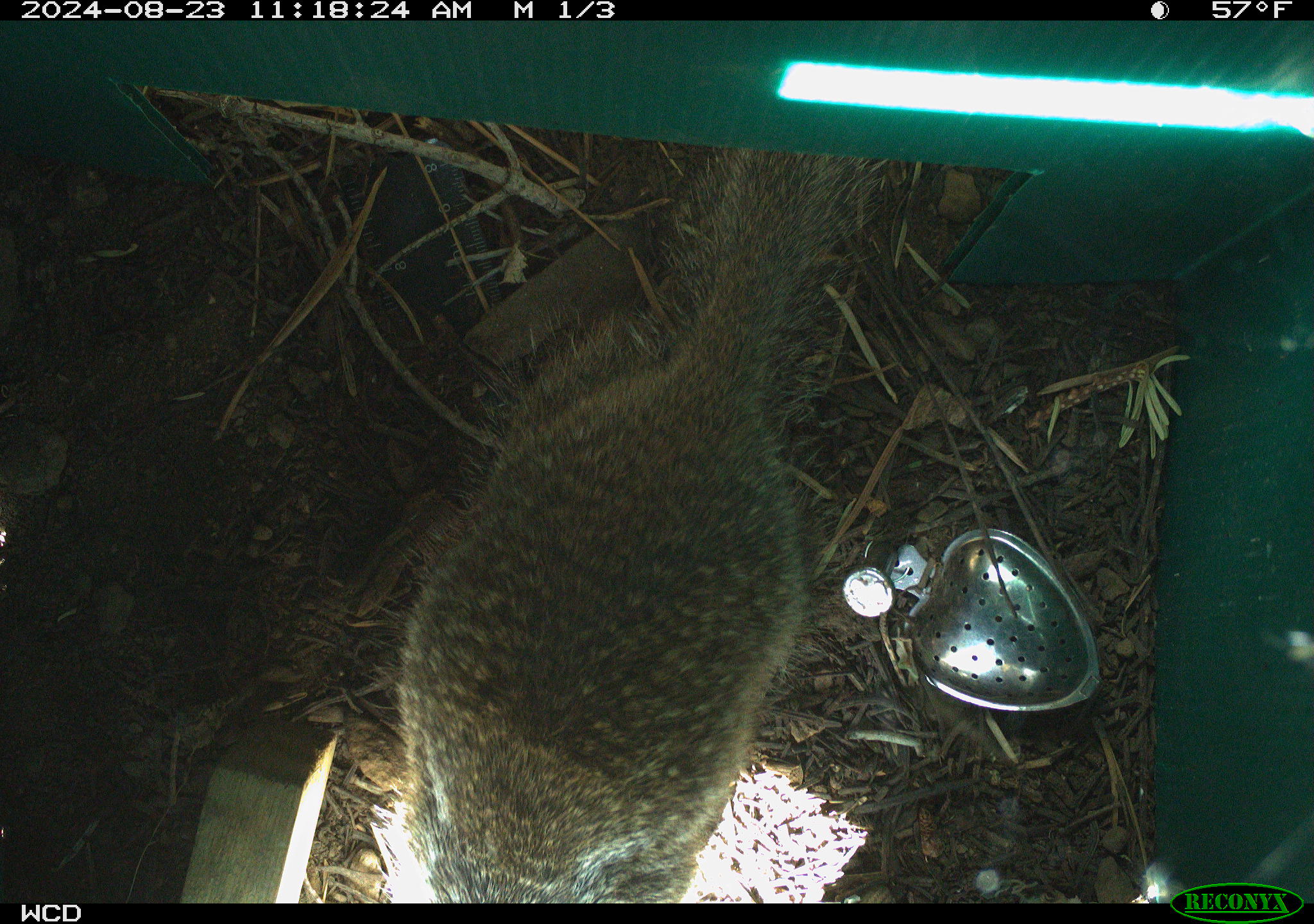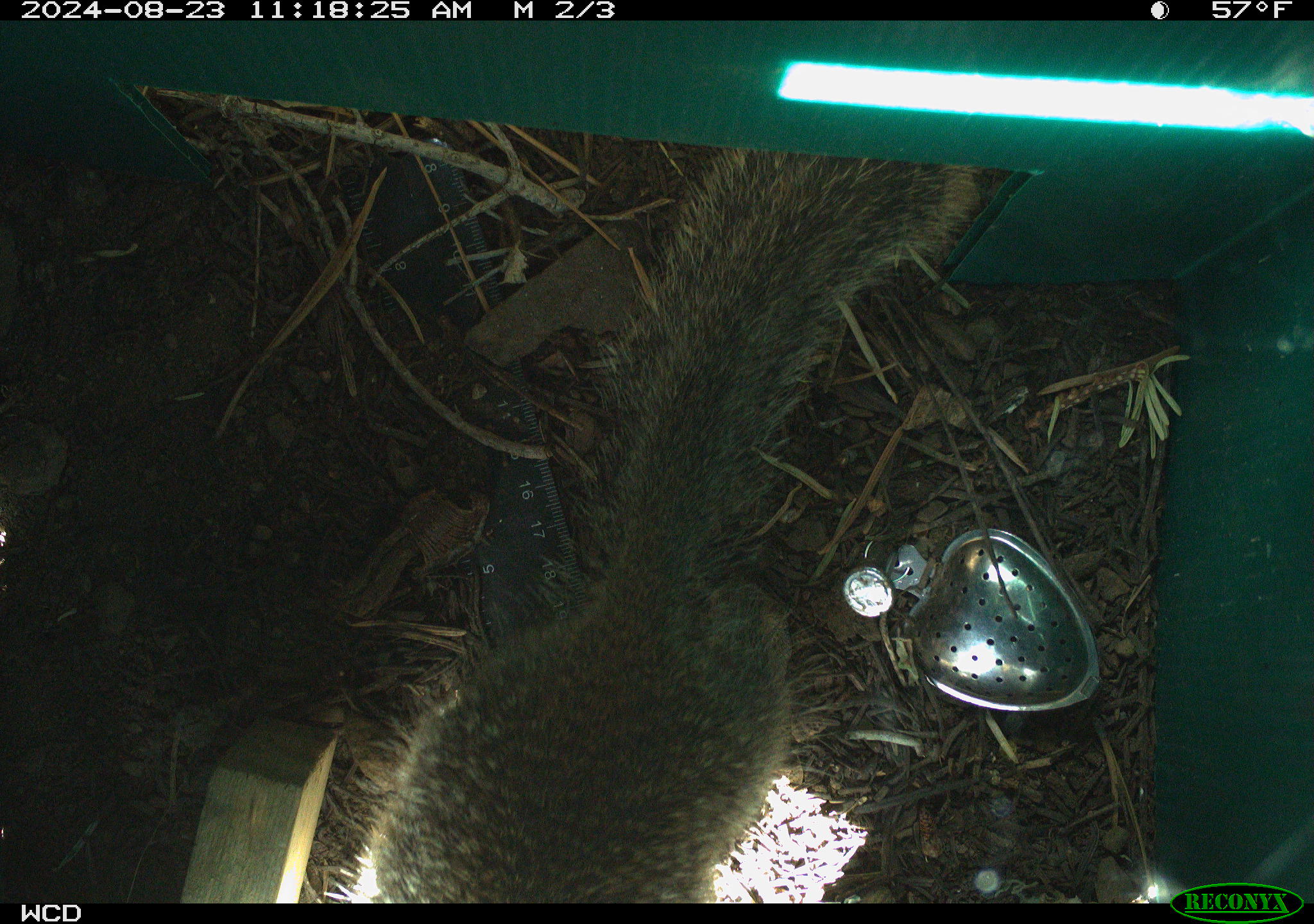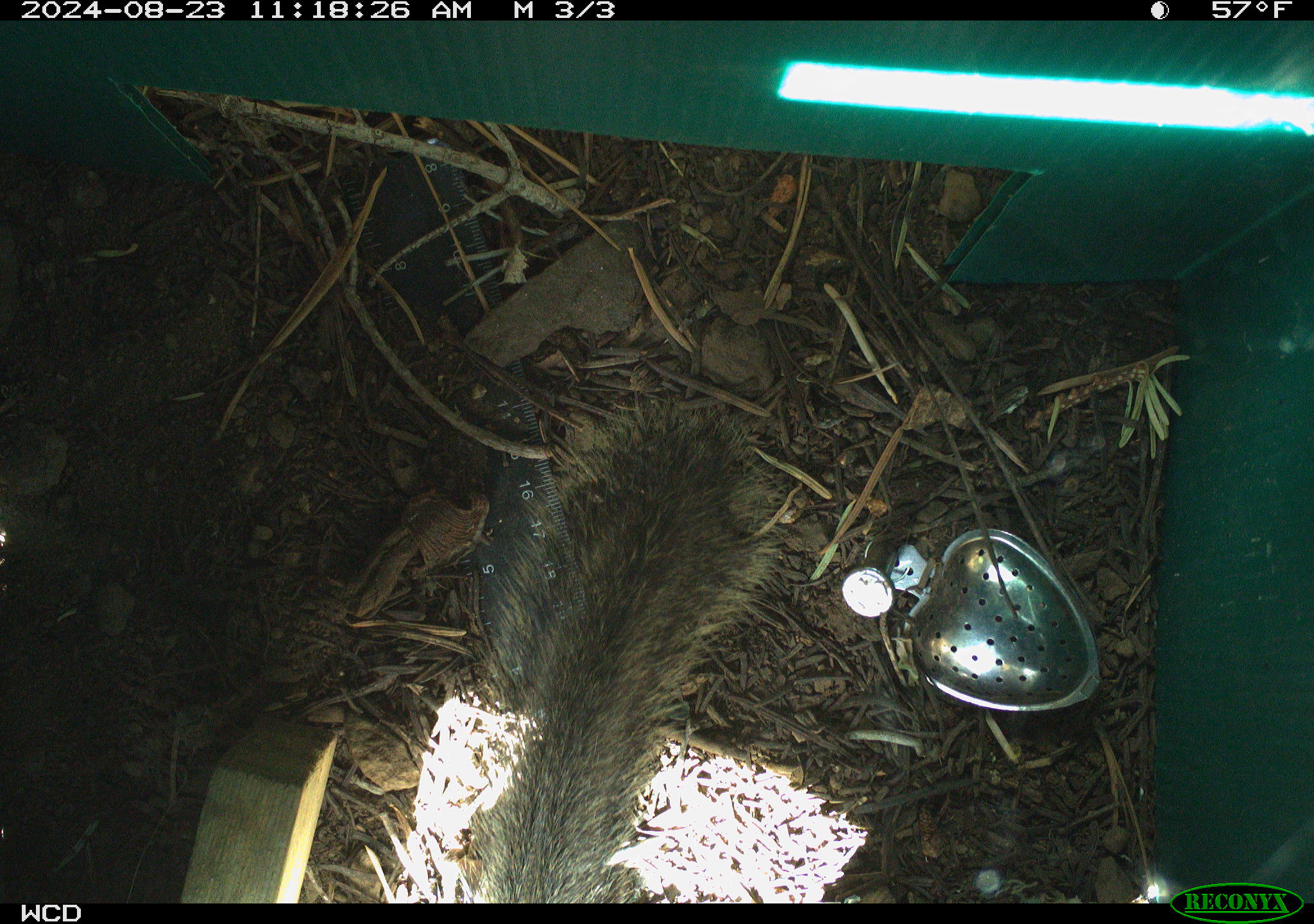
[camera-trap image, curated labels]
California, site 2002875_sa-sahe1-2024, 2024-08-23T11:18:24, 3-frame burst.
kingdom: Animalia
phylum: Chordata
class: Mammalia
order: Rodentia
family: Sciuridae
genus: Otospermophilus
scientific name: Otospermophilus beecheyi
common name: california ground squirrel